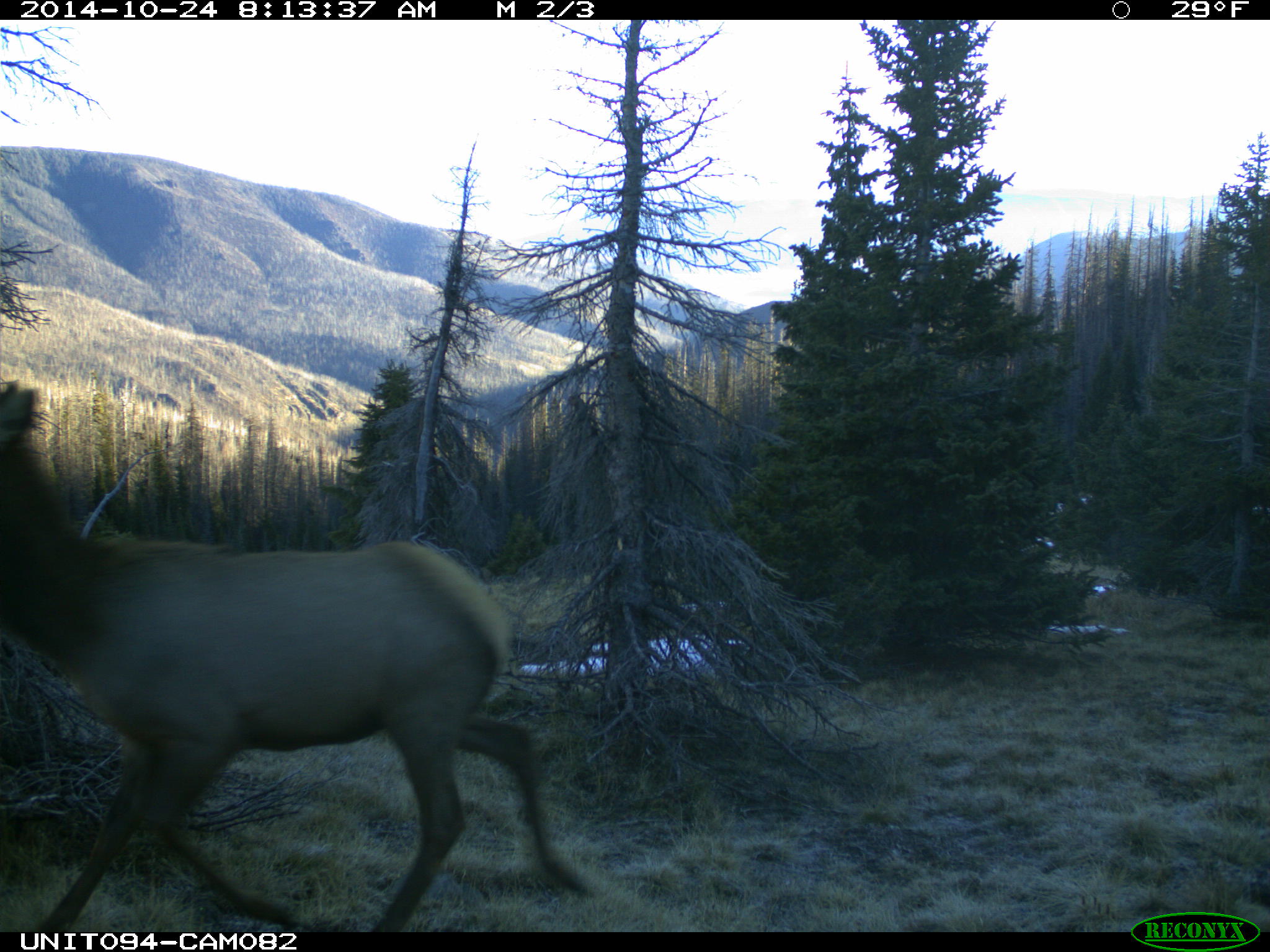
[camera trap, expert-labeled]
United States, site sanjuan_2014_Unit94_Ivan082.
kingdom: Animalia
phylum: Chordata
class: Mammalia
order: Artiodactyla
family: Cervidae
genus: Cervus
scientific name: Cervus elaphus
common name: red deer